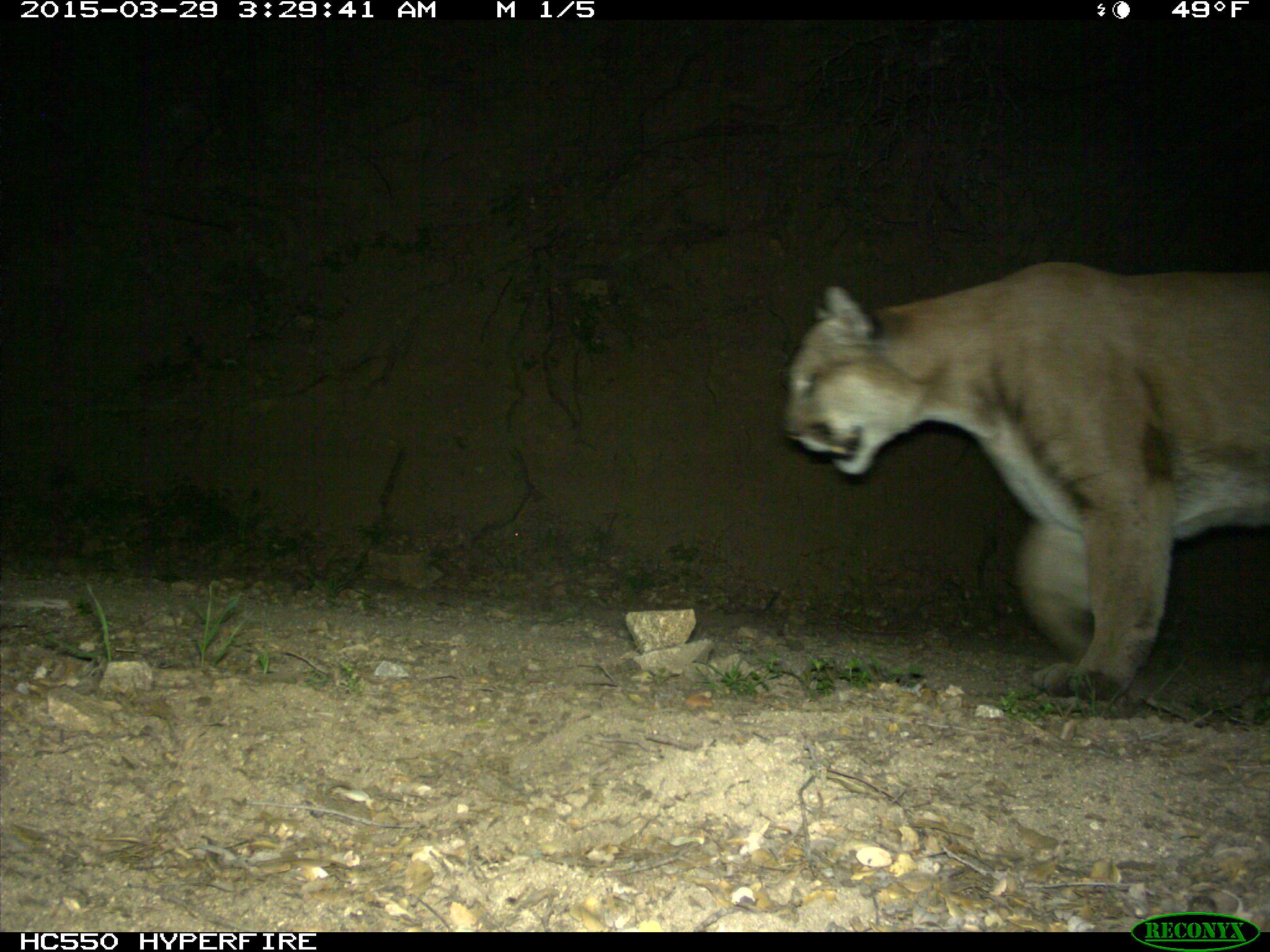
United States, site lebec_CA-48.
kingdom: Animalia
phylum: Chordata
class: Mammalia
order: Carnivora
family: Felidae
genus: Puma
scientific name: Puma concolor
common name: mountain lion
Puma concolor (mountain lion).